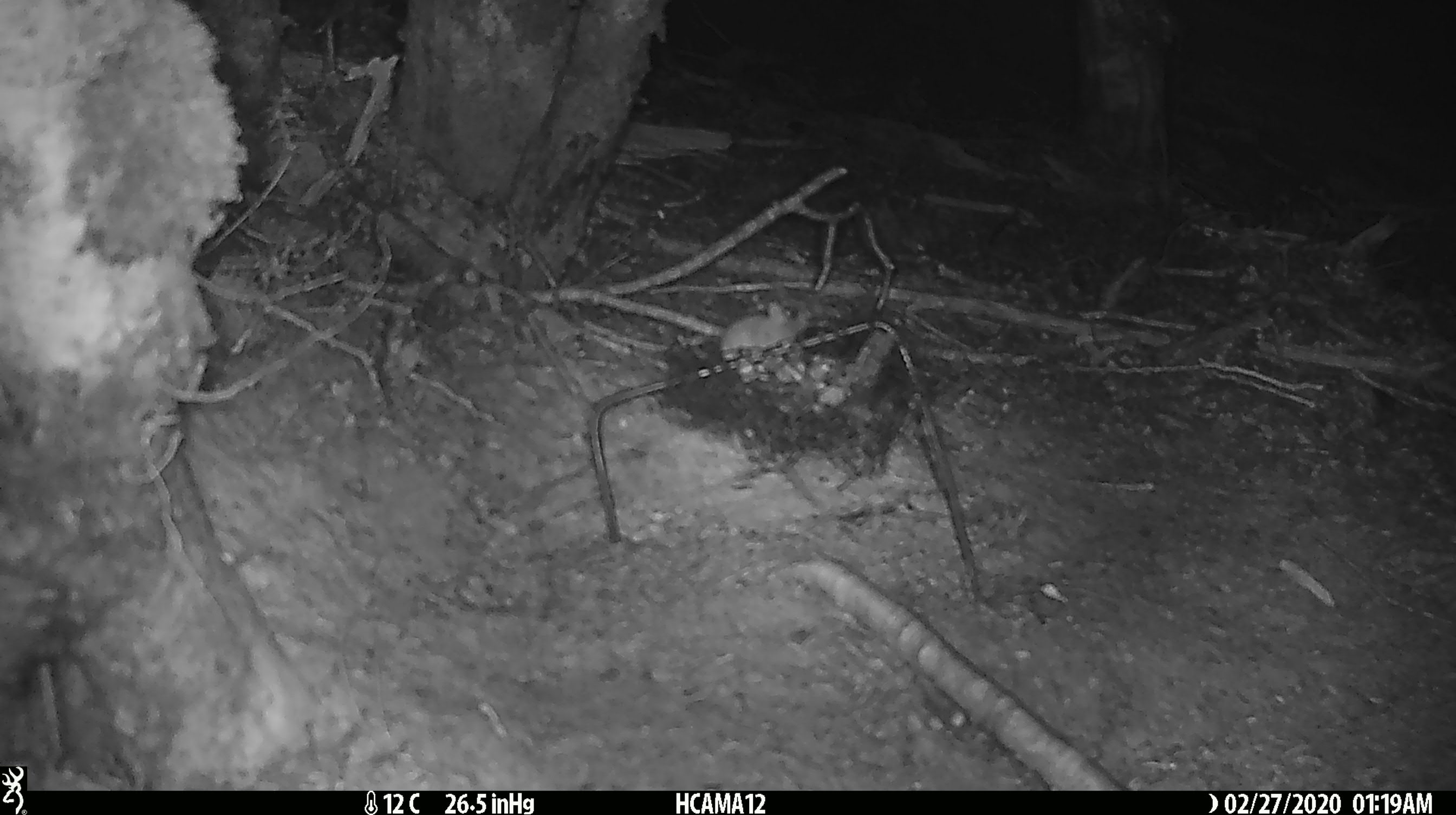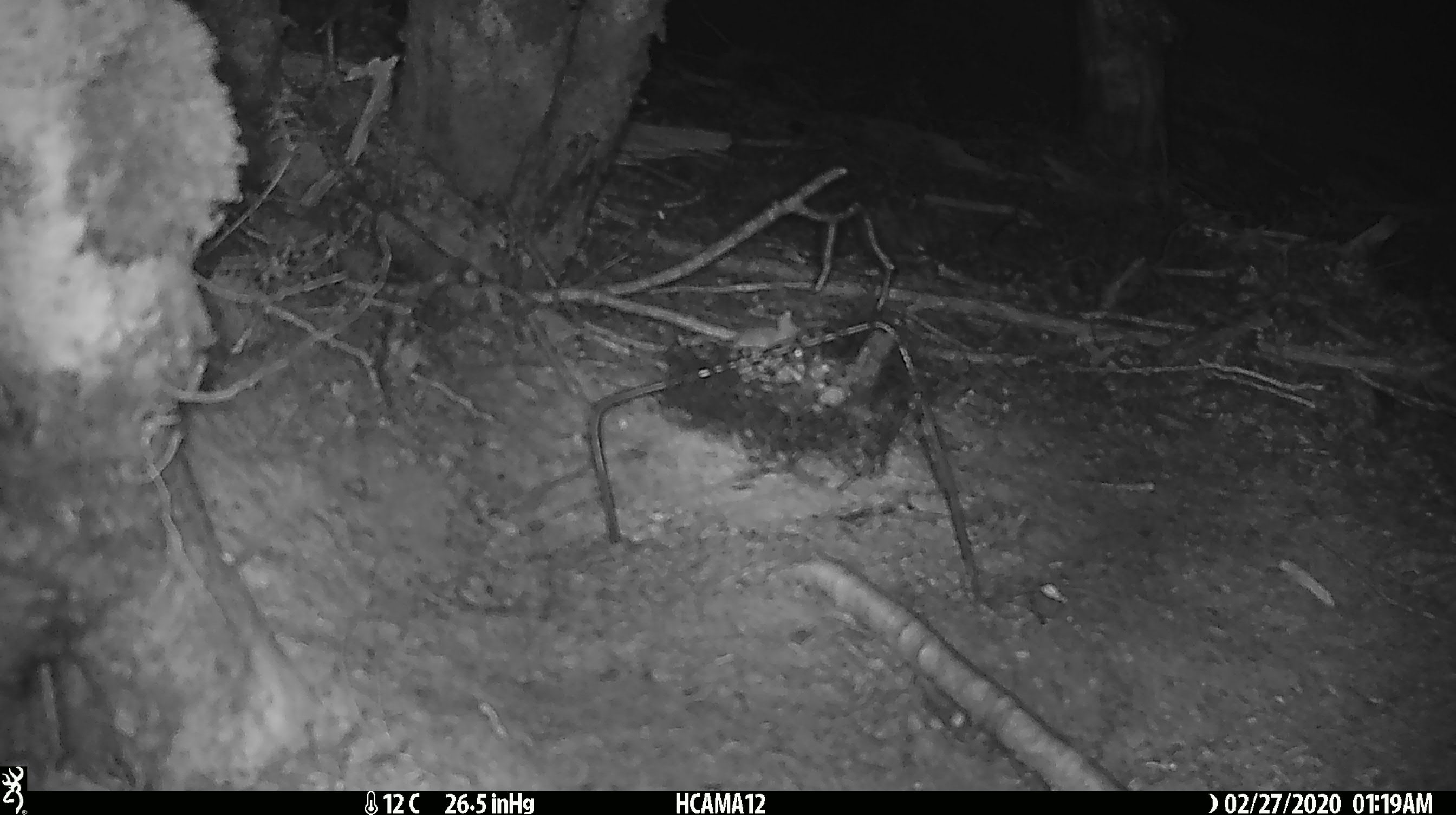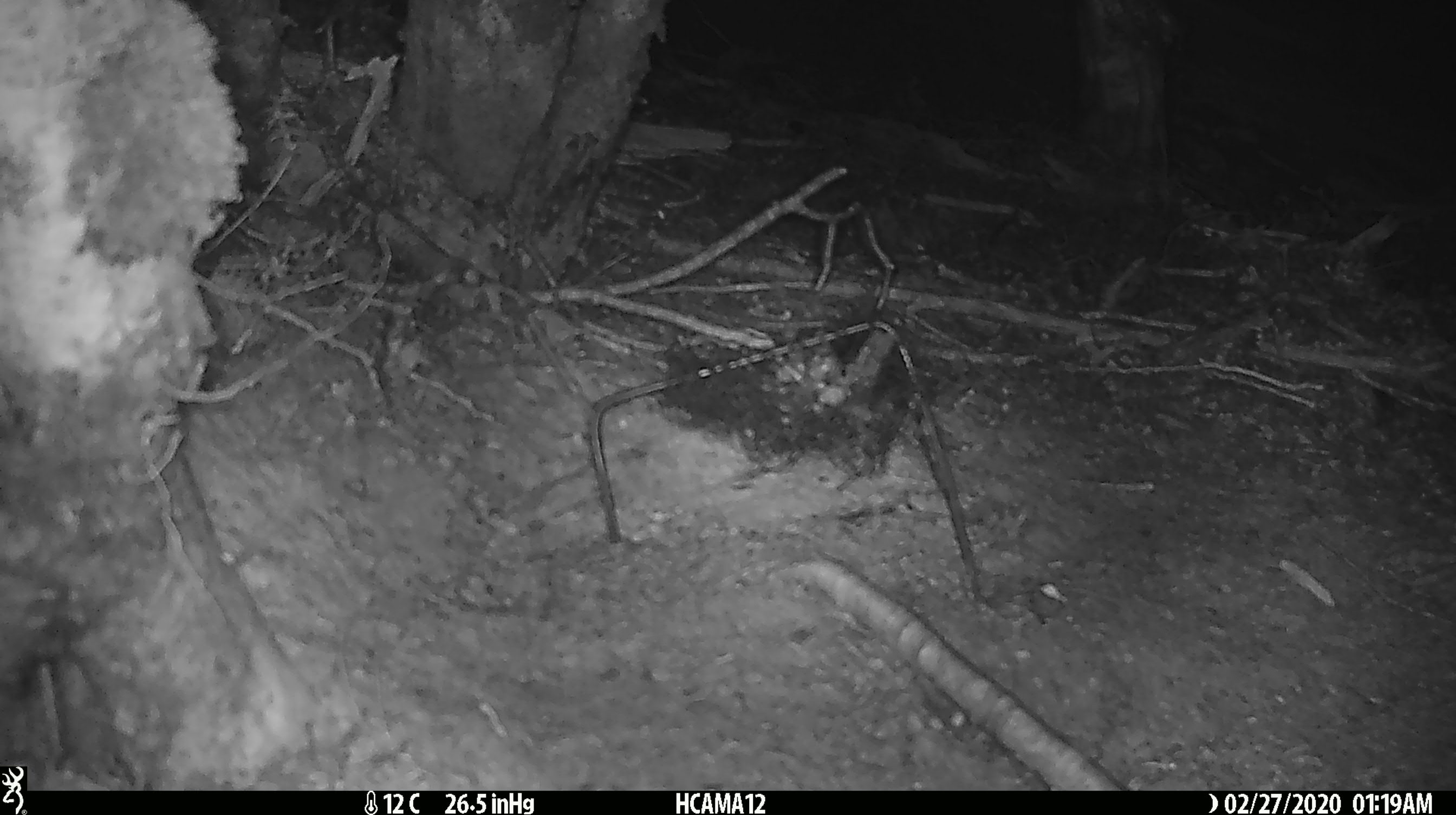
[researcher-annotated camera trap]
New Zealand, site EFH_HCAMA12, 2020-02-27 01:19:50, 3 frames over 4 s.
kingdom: Animalia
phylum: Chordata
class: Mammalia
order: Rodentia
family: Muridae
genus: Mus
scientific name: Mus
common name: mouse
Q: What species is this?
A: Mouse (Mus).